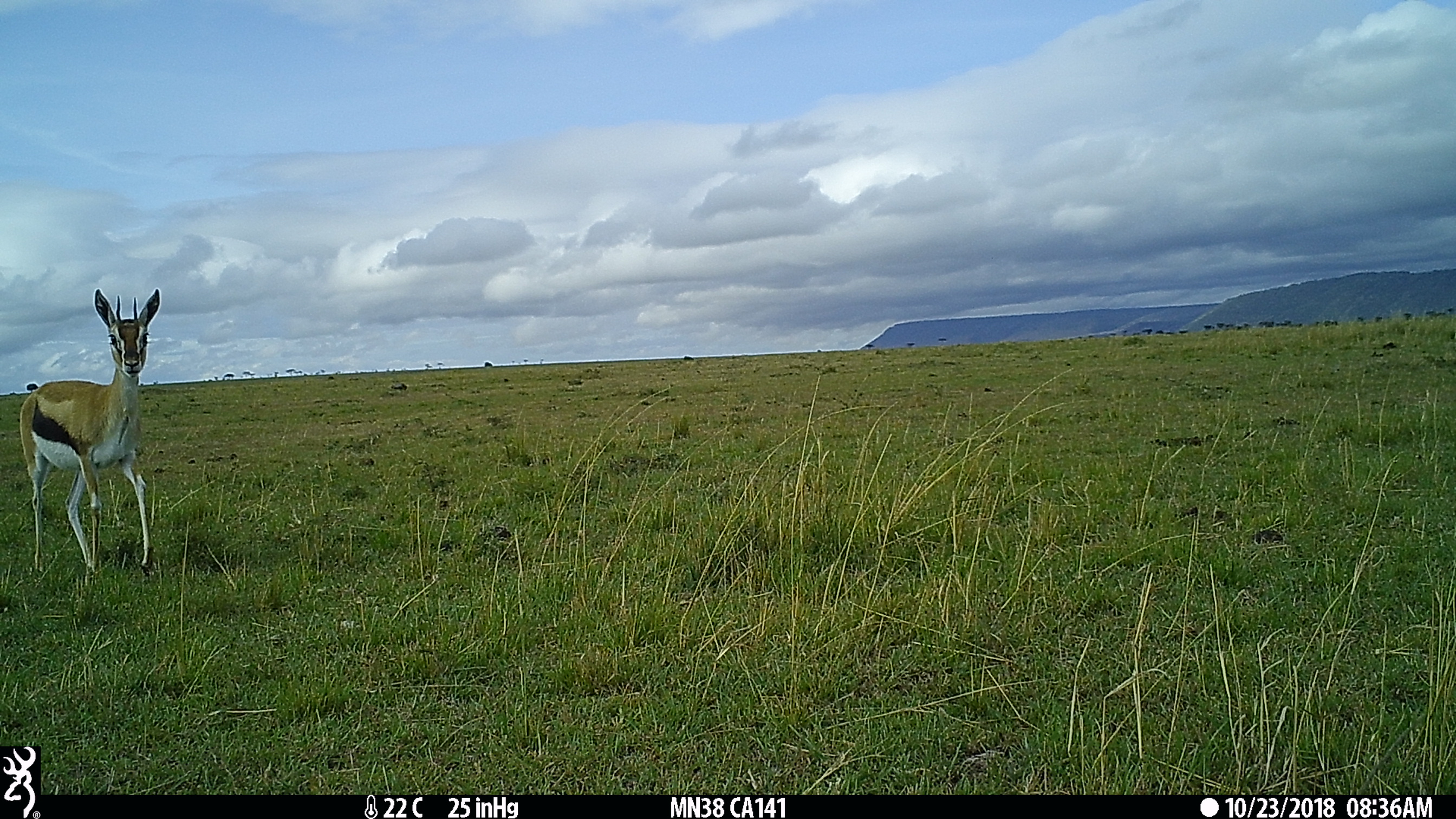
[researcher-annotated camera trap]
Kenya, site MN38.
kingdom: Animalia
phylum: Chordata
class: Mammalia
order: Artiodactyla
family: Bovidae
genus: Eudorcas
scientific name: Eudorcas thomsonii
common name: thomon's gazelle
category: gazelle thomsons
Gazelle thomsons (thomon's gazelle) (Eudorcas thomsonii).